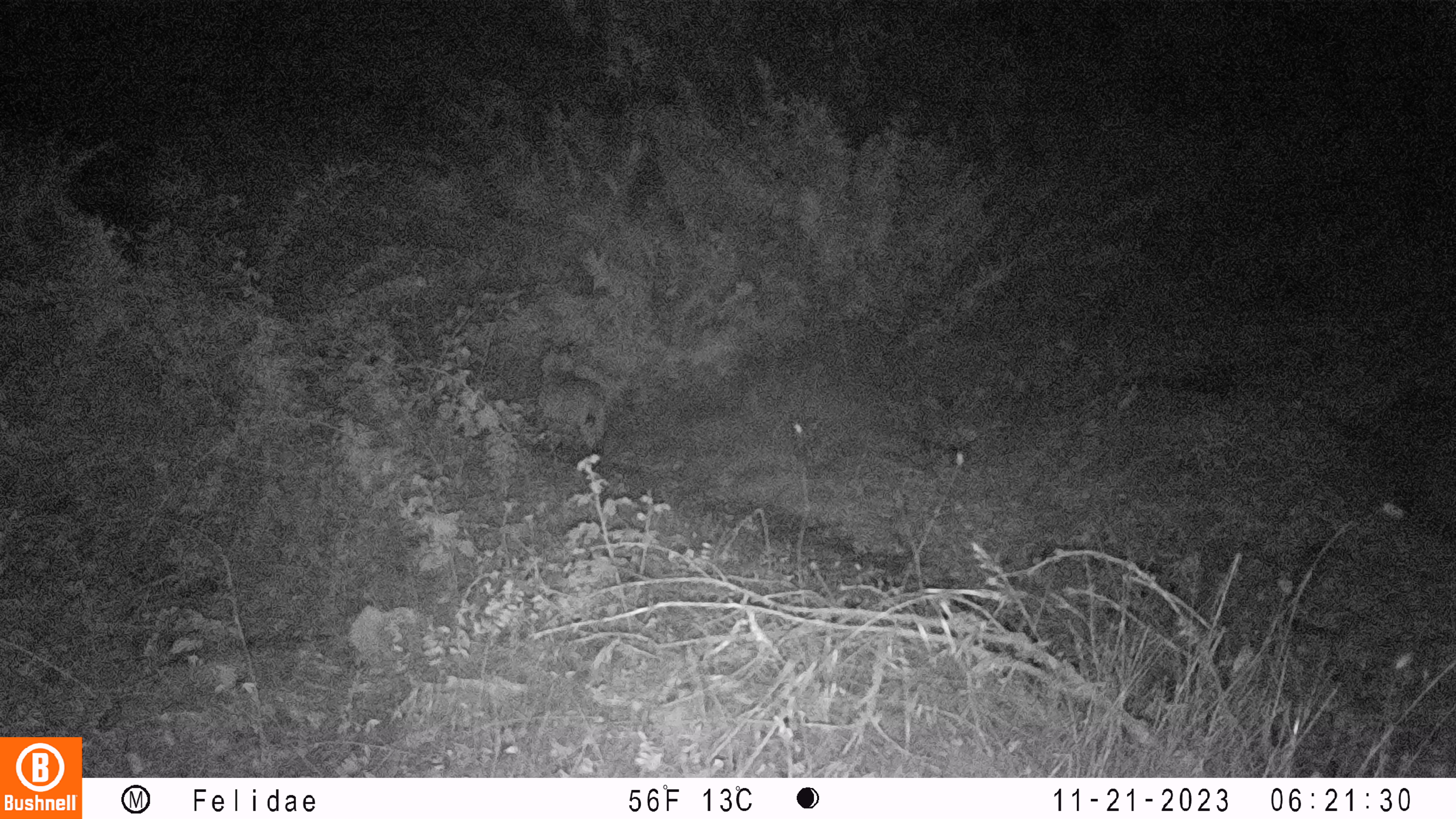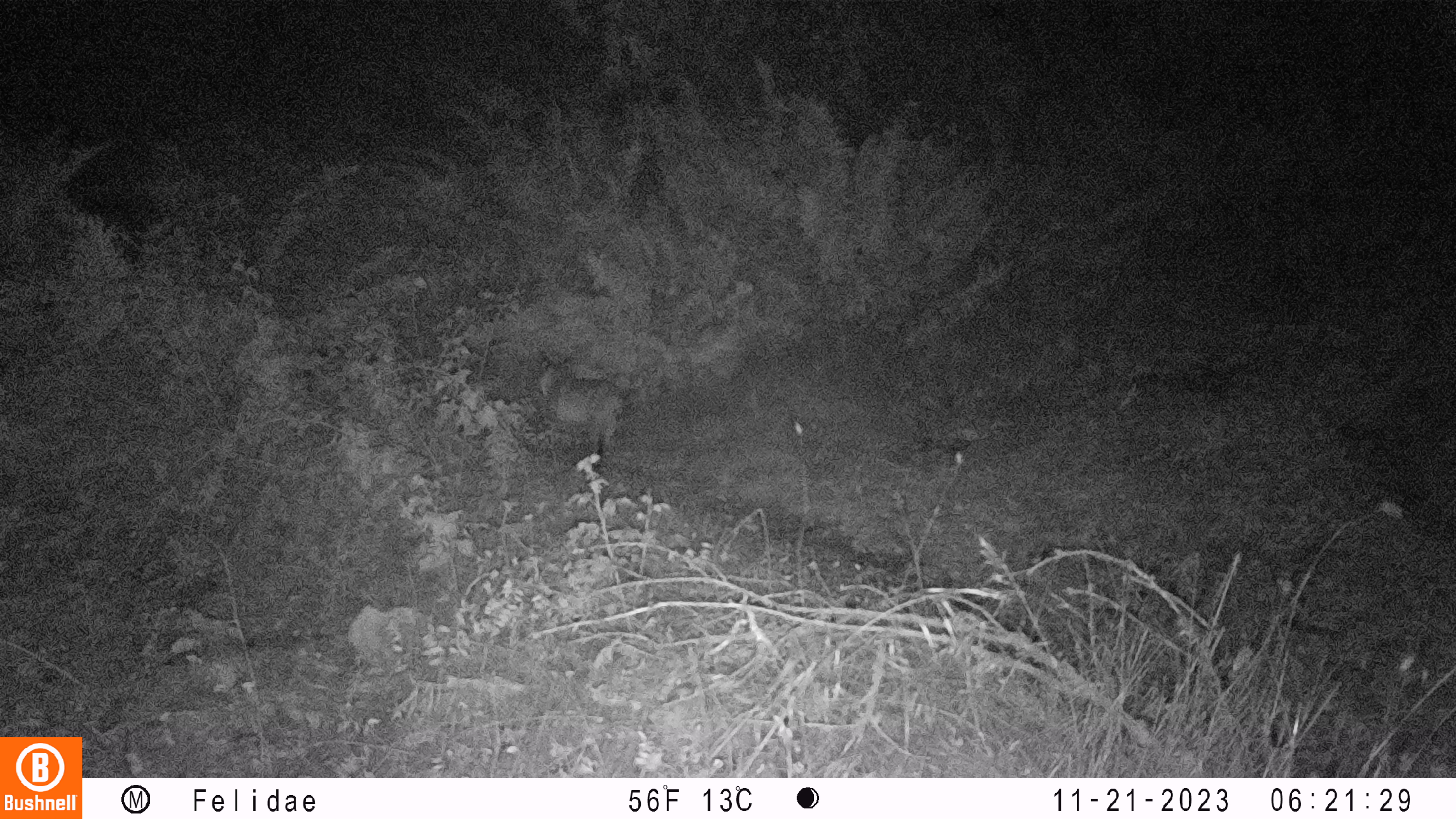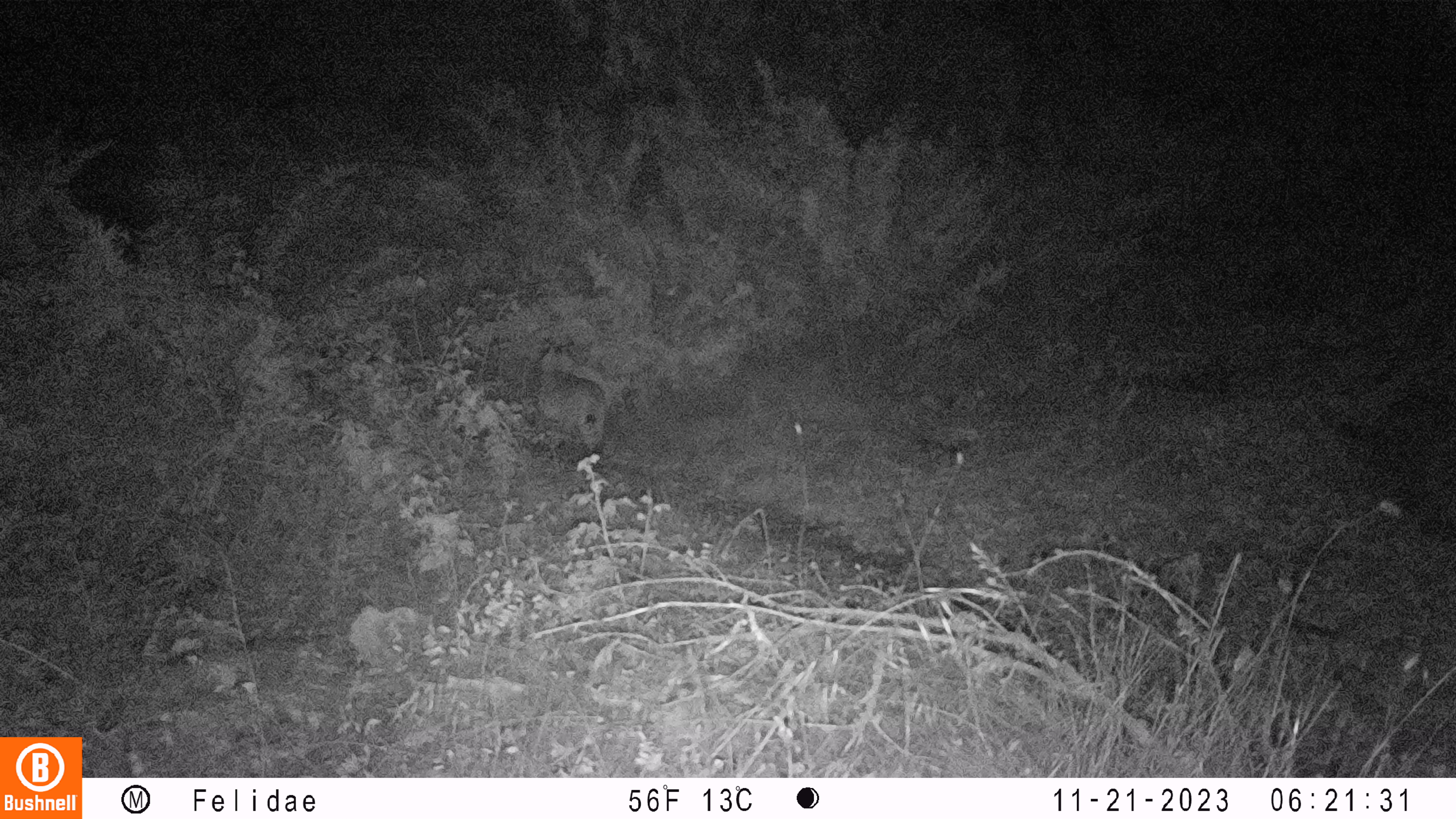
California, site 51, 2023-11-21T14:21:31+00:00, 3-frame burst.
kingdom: Animalia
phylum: Chordata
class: Mammalia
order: Carnivora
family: Felidae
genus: Lynx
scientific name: Lynx rufus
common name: bobcat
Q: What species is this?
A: Bobcat (Lynx rufus).